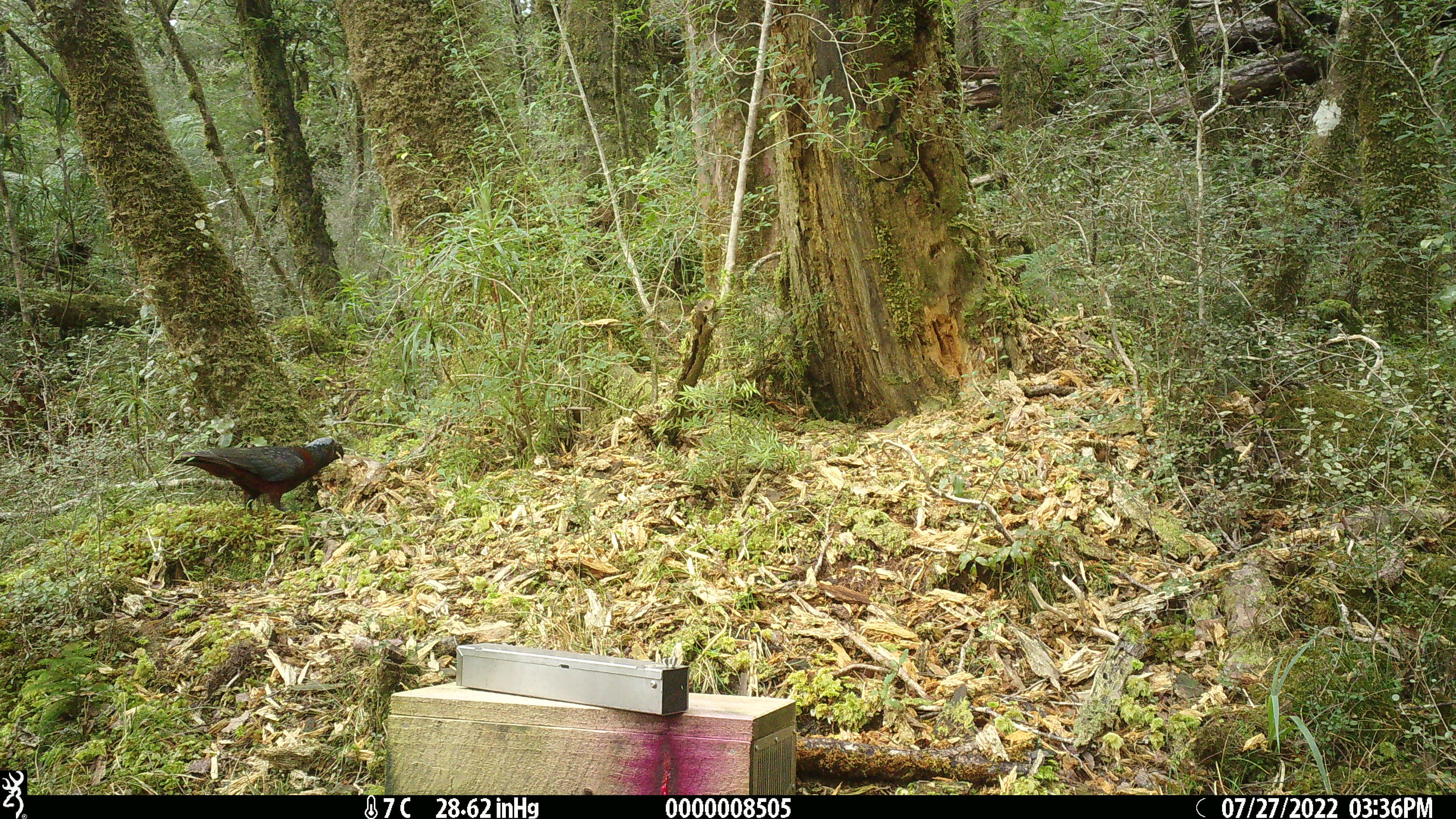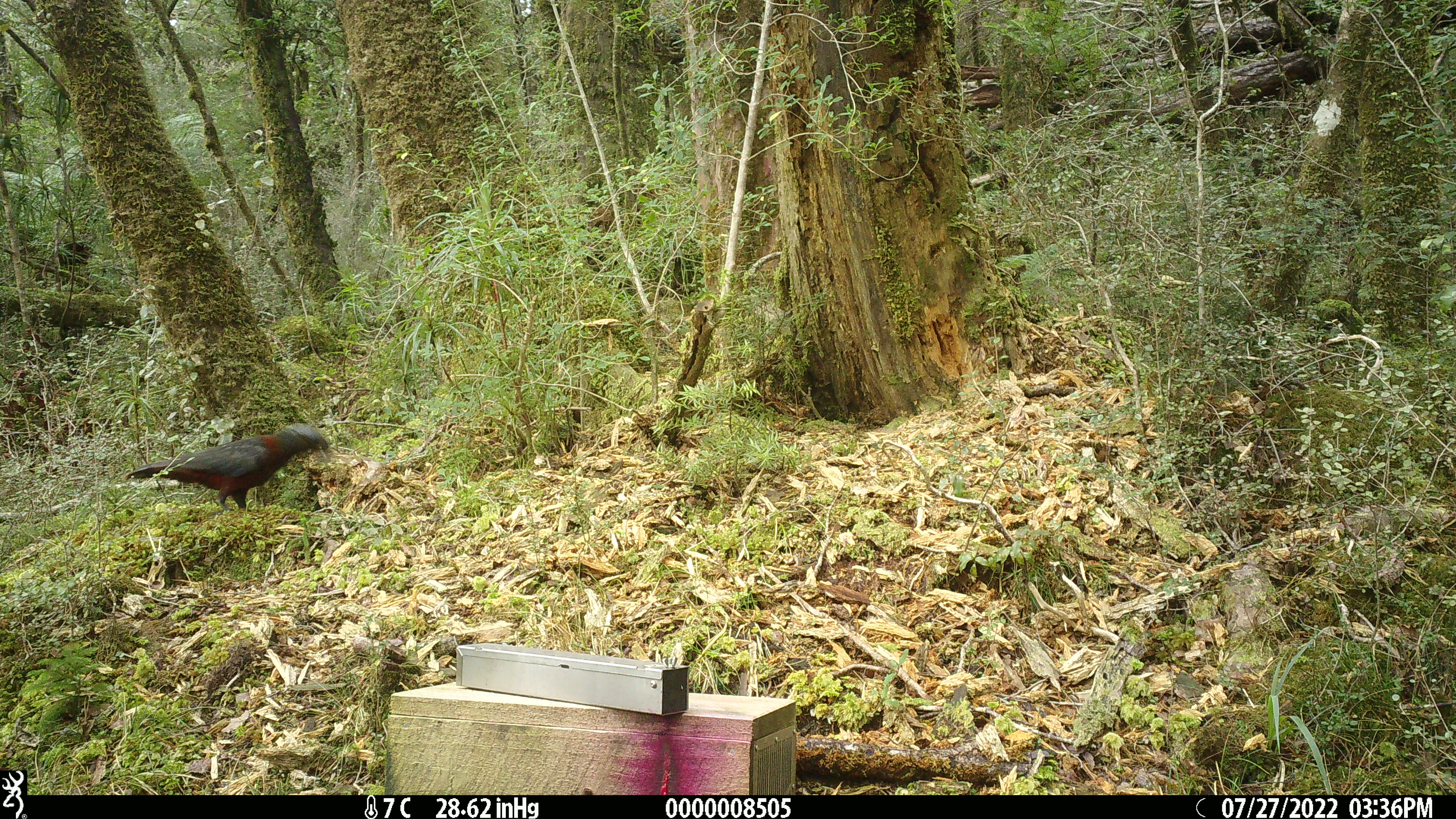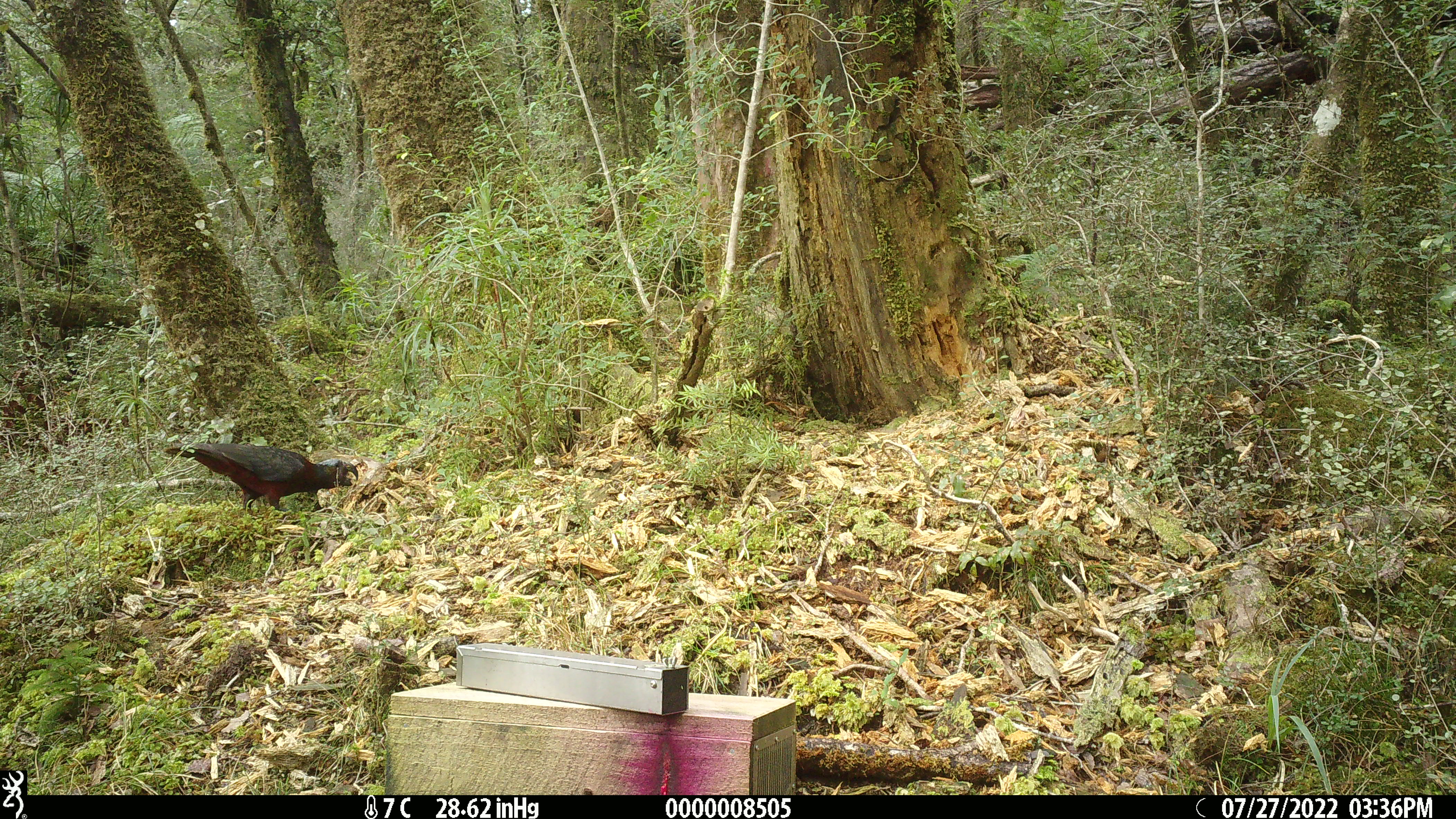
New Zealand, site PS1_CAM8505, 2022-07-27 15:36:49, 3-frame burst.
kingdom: Animalia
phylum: Chordata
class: Aves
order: Psittaciformes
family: Strigopidae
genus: Nestor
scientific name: Nestor meridionalis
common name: kaka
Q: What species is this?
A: Kaka (Nestor meridionalis).